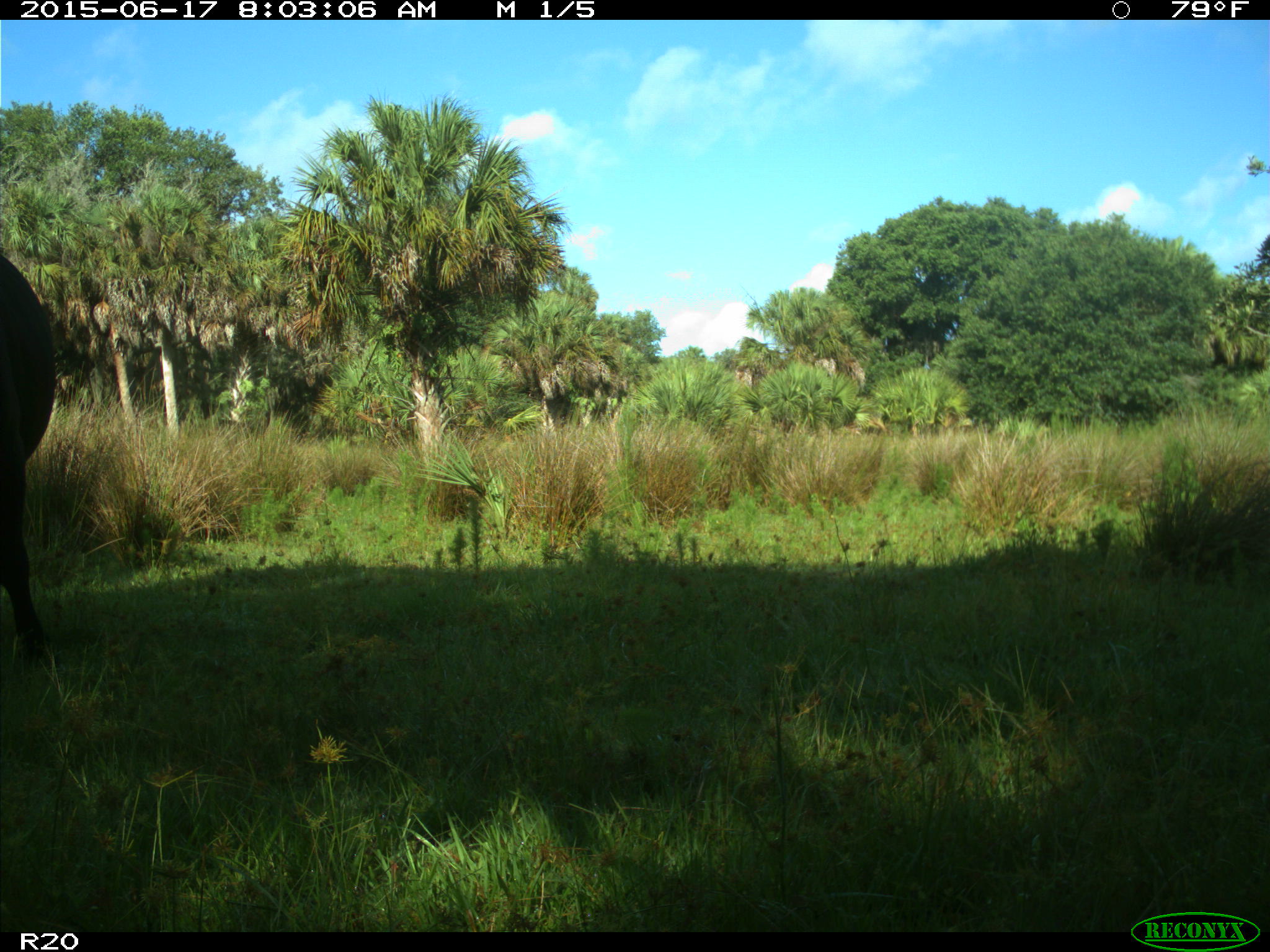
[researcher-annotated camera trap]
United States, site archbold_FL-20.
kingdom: Animalia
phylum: Chordata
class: Mammalia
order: Artiodactyla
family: Bovidae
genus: Bos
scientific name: Bos taurus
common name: domestic cow